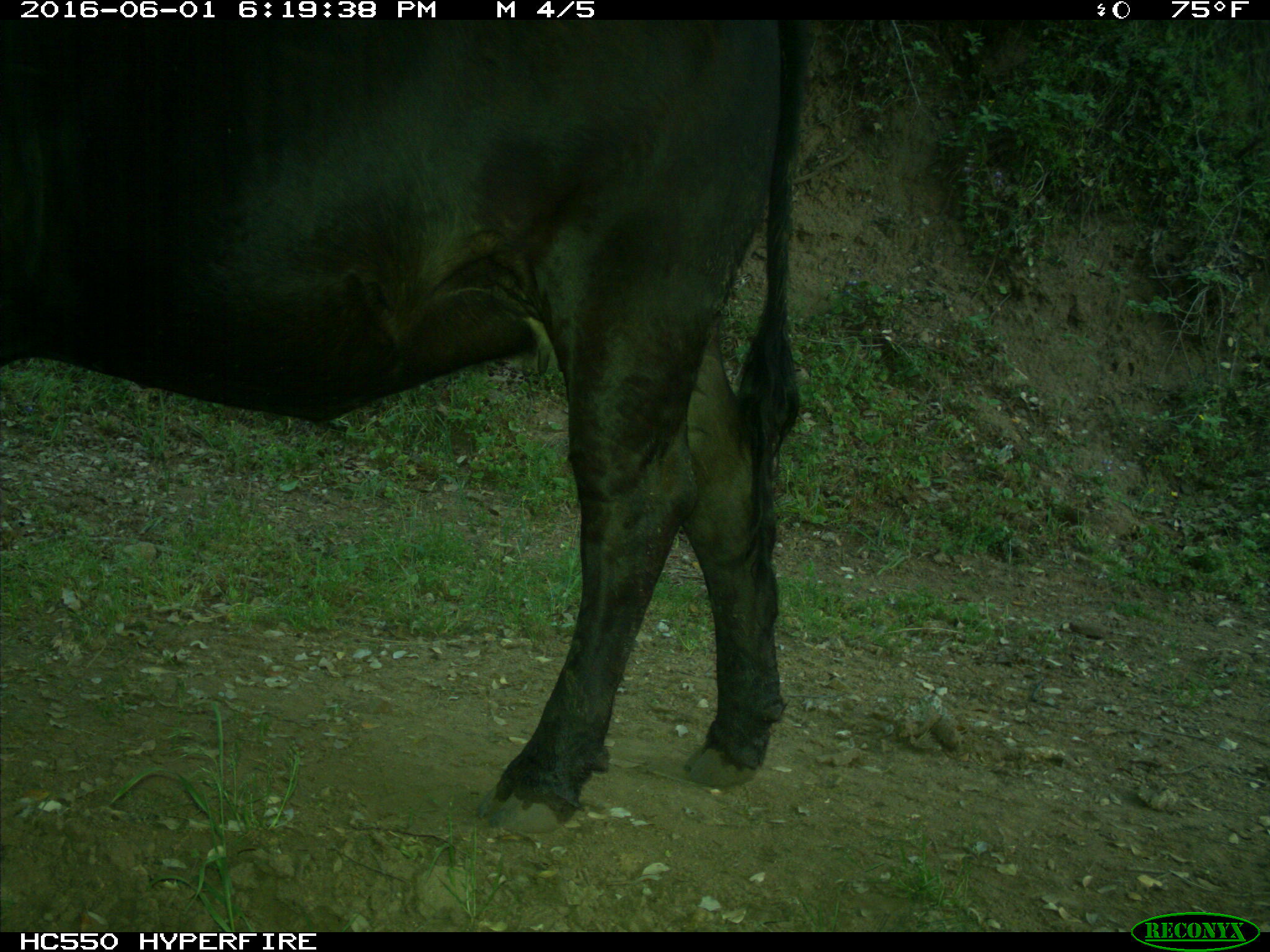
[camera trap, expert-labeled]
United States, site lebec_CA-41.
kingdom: Animalia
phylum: Chordata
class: Mammalia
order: Artiodactyla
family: Bovidae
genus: Bos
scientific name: Bos taurus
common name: domestic cow